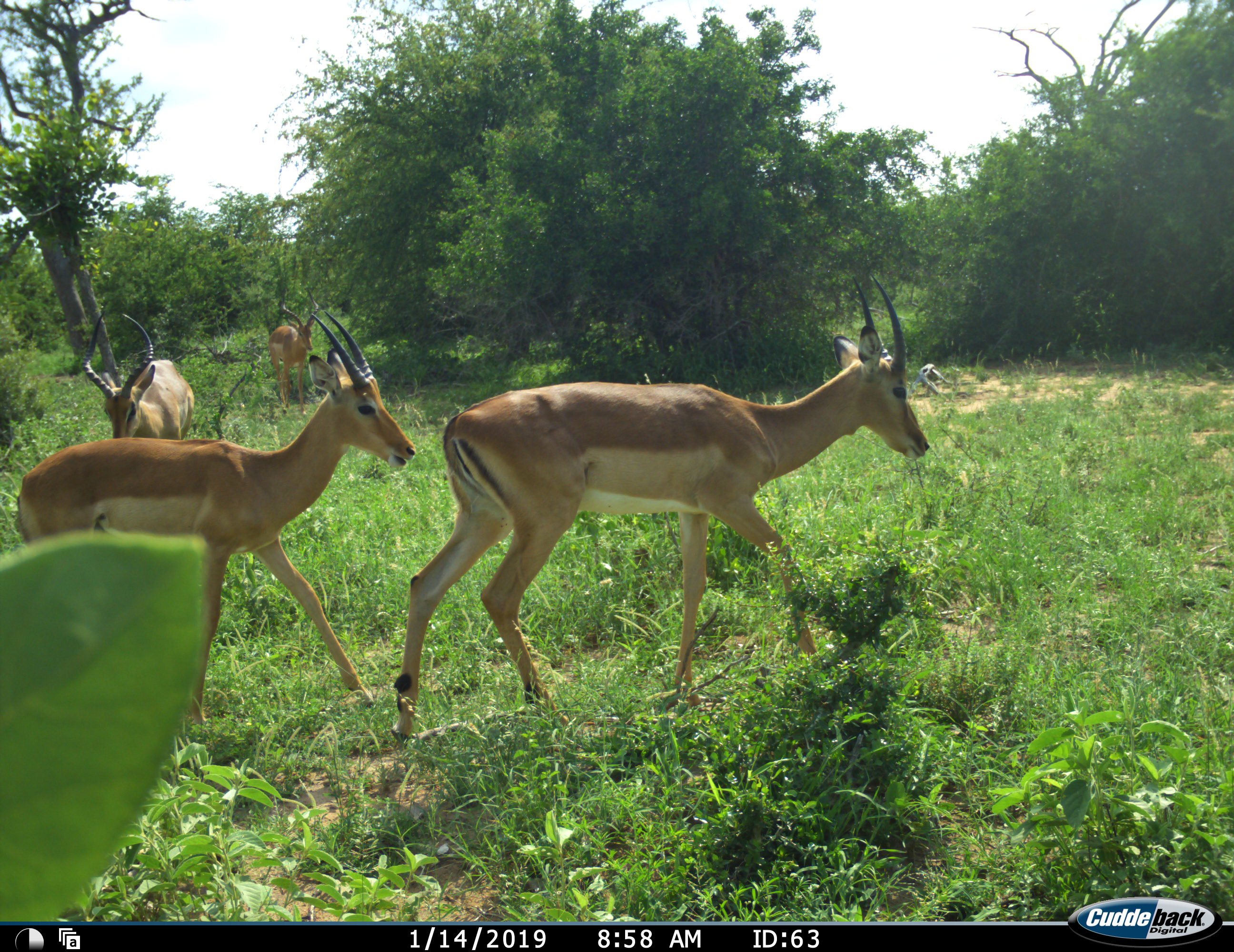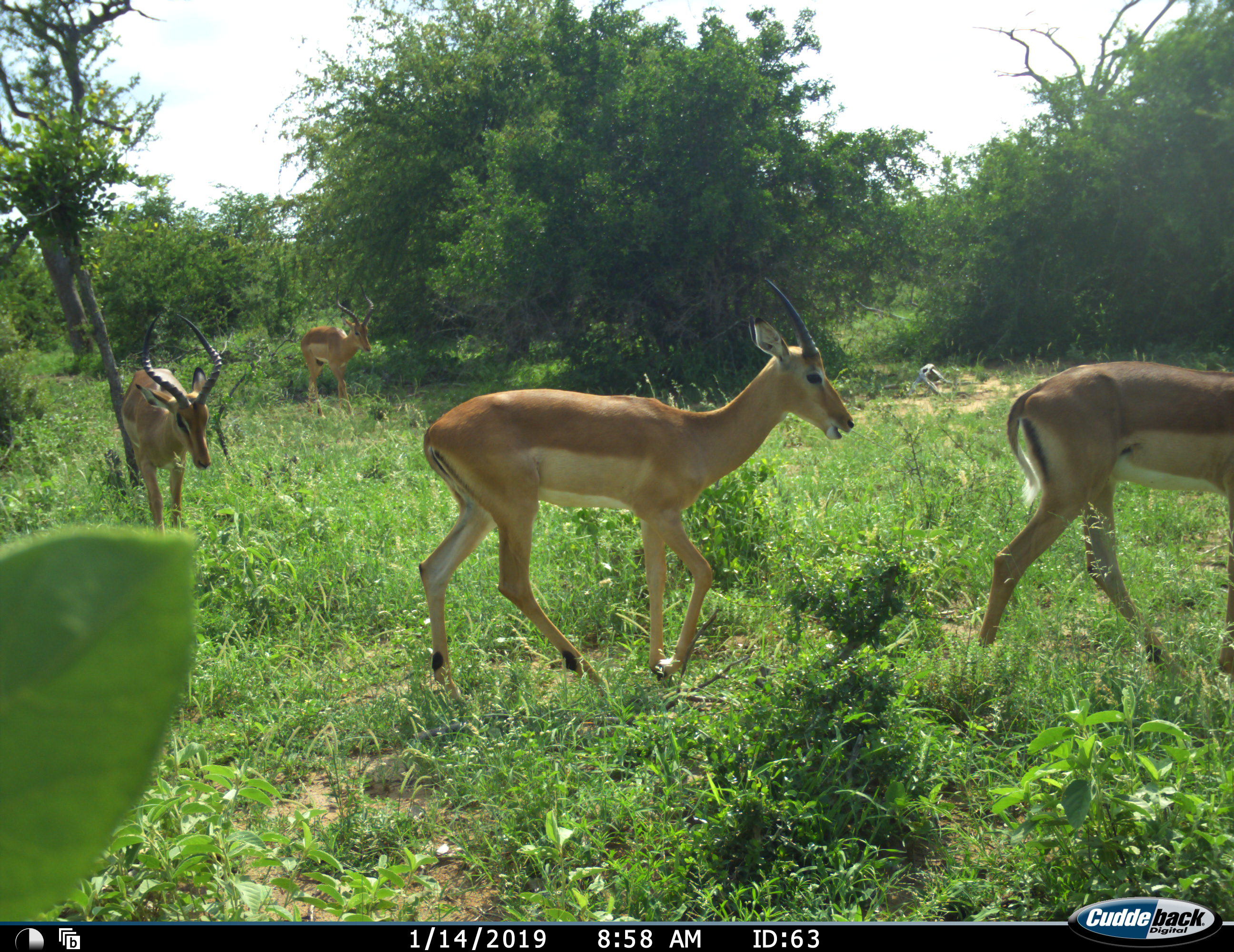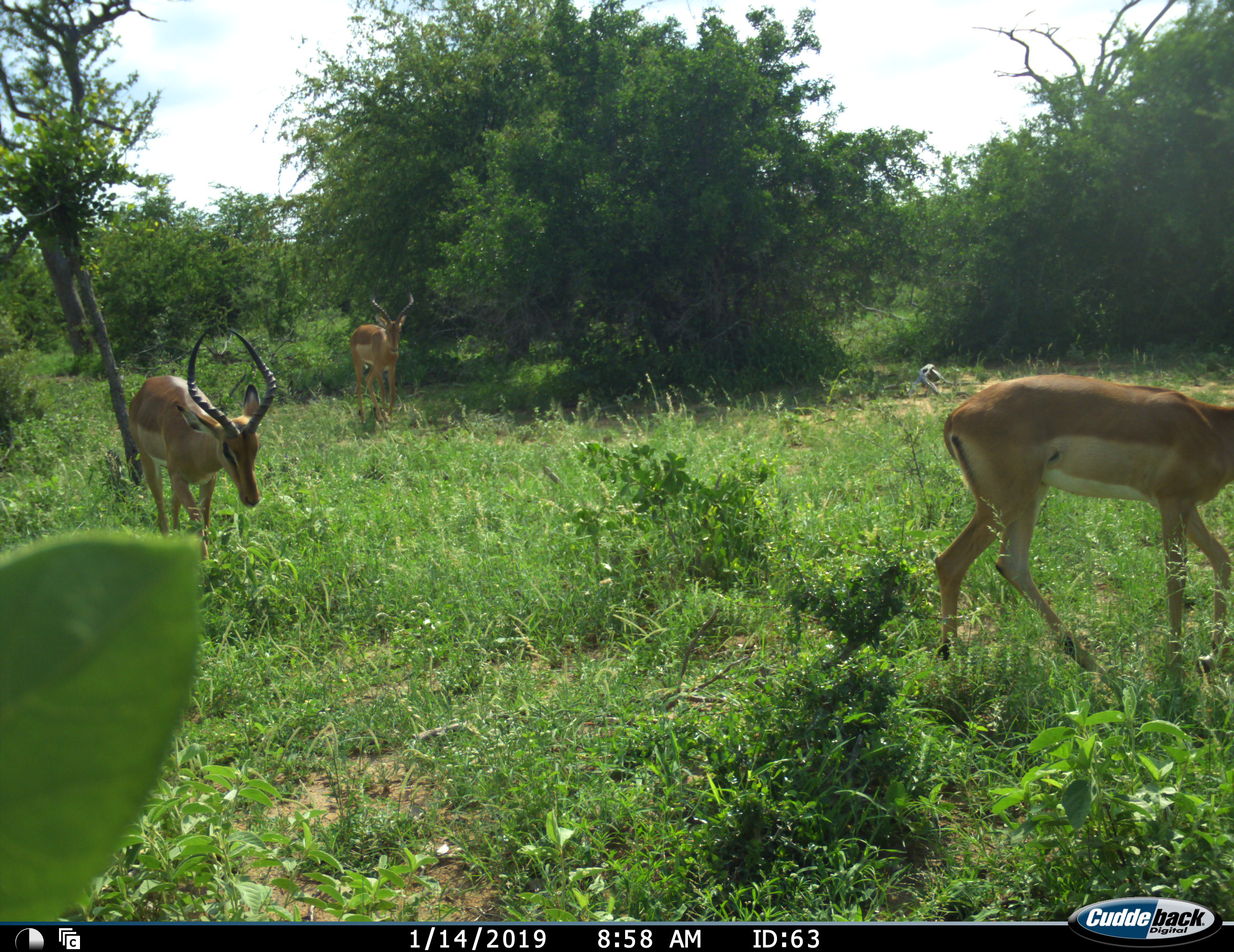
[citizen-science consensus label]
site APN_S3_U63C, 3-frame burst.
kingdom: Animalia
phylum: Chordata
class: Mammalia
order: Artiodactyla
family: Bovidae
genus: Aepyceros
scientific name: Aepyceros melampus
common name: impala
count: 4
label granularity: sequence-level